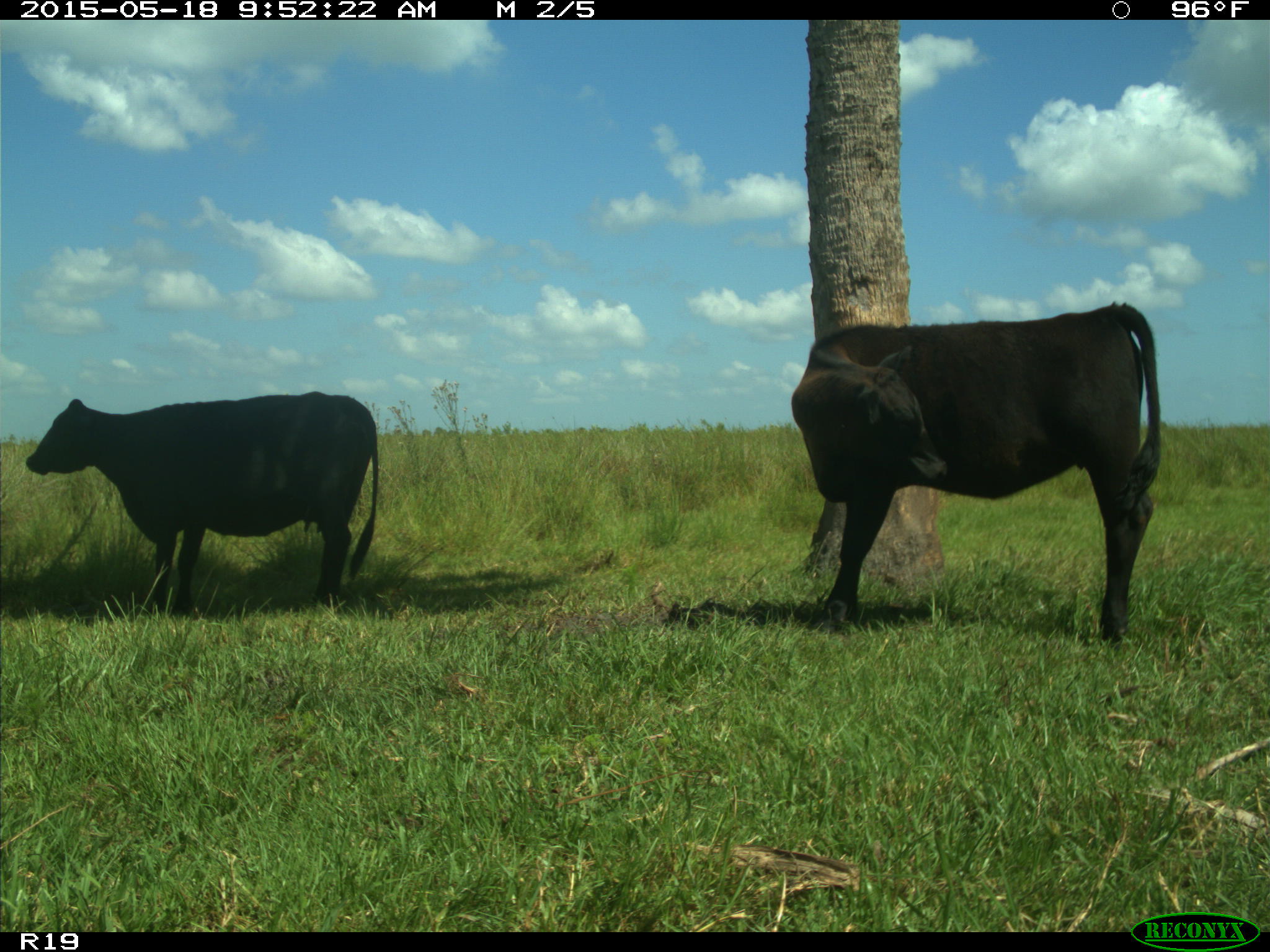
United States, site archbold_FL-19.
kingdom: Animalia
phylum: Chordata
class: Mammalia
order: Artiodactyla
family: Bovidae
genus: Bos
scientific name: Bos taurus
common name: domestic cow